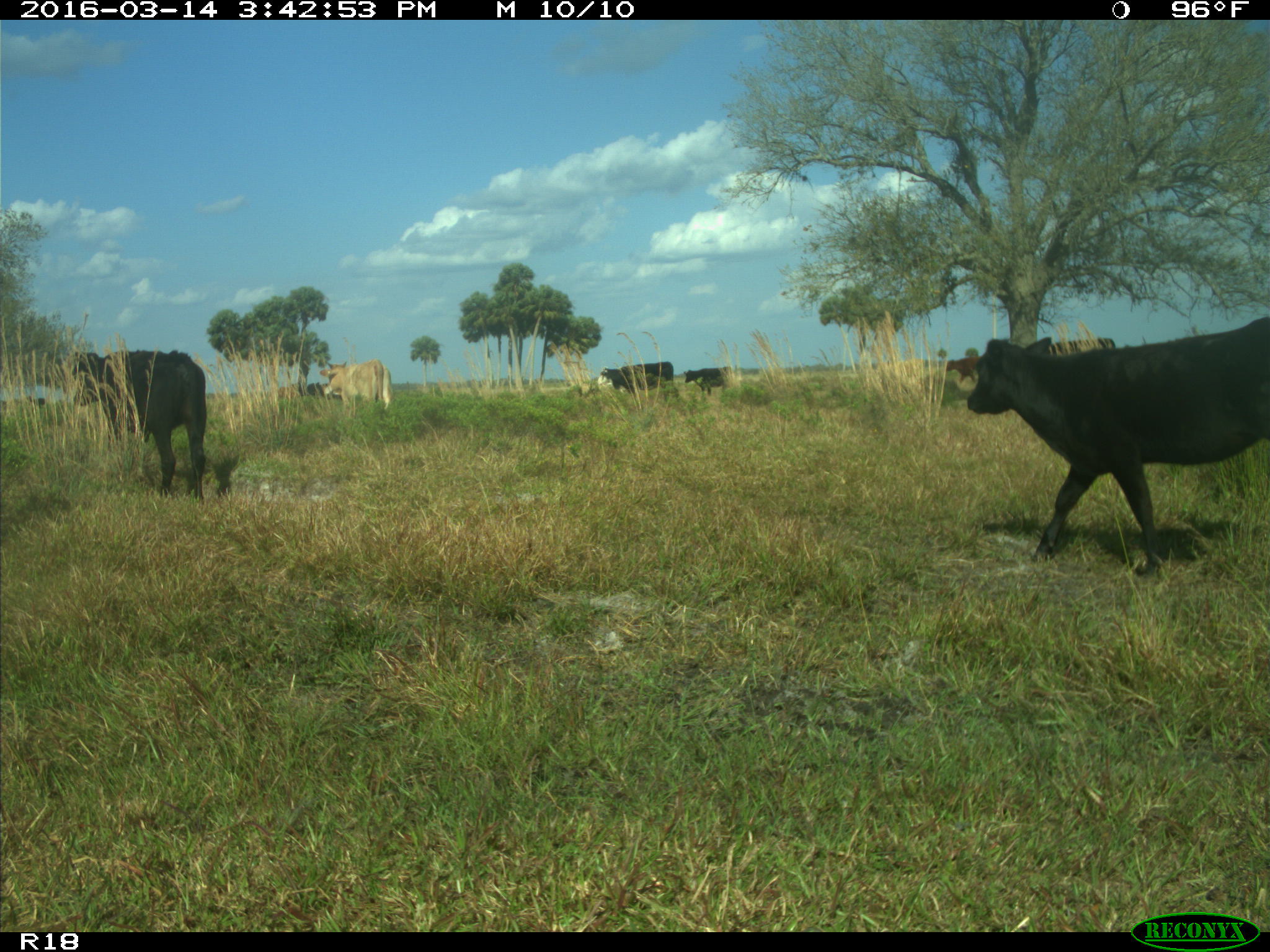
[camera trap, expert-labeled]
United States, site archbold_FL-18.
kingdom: Animalia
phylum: Chordata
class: Mammalia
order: Artiodactyla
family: Bovidae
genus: Bos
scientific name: Bos taurus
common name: domestic cow